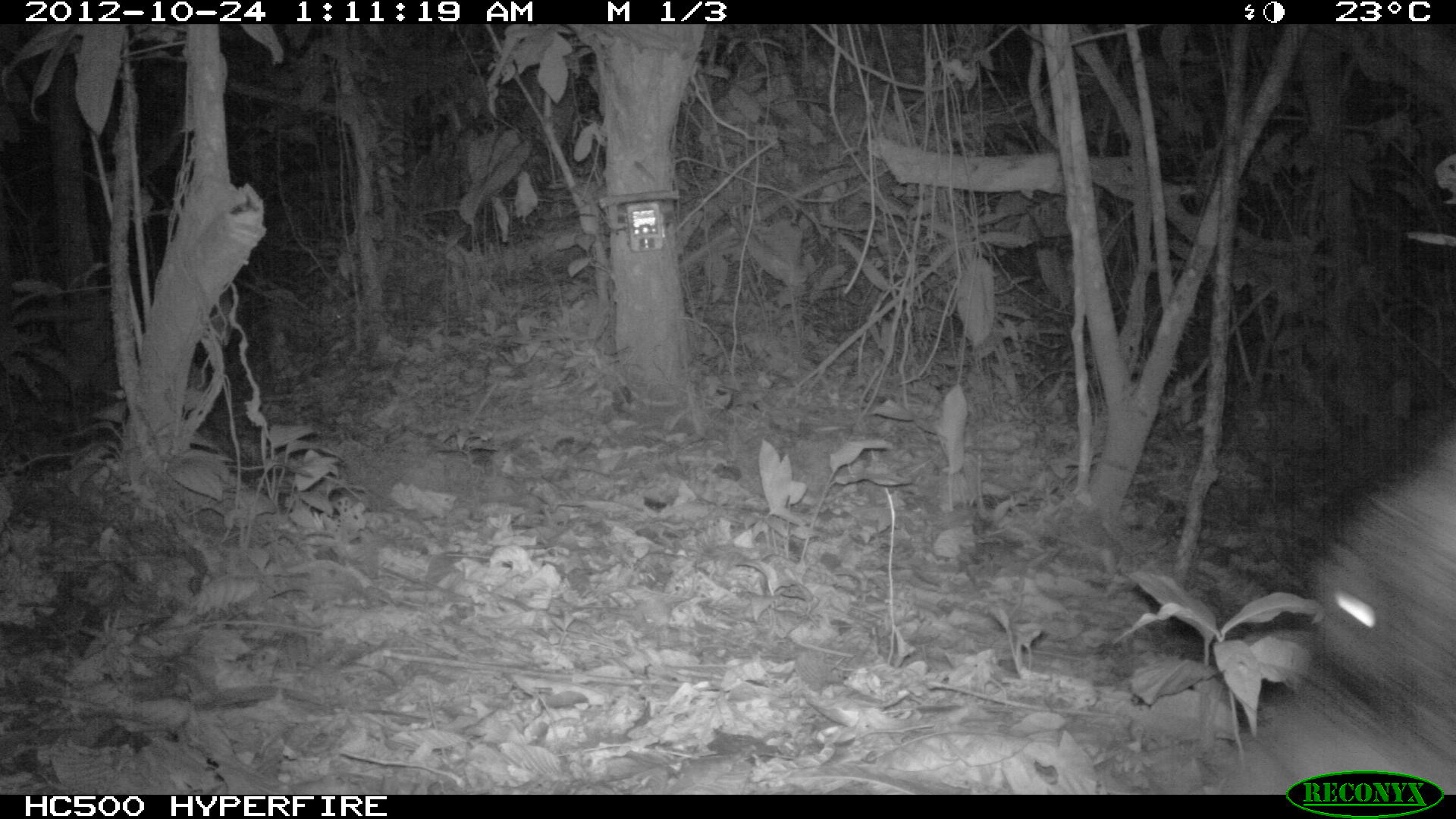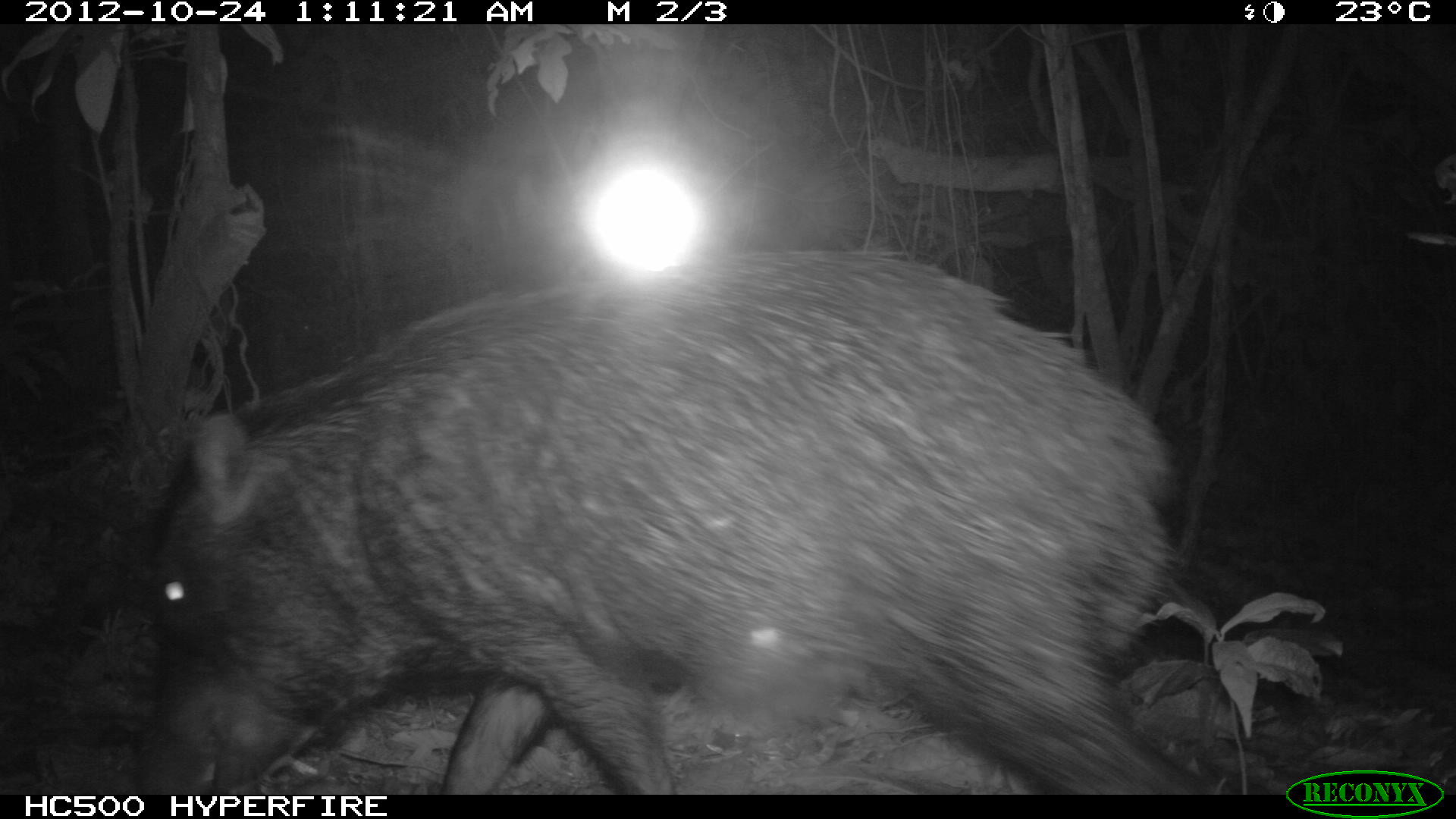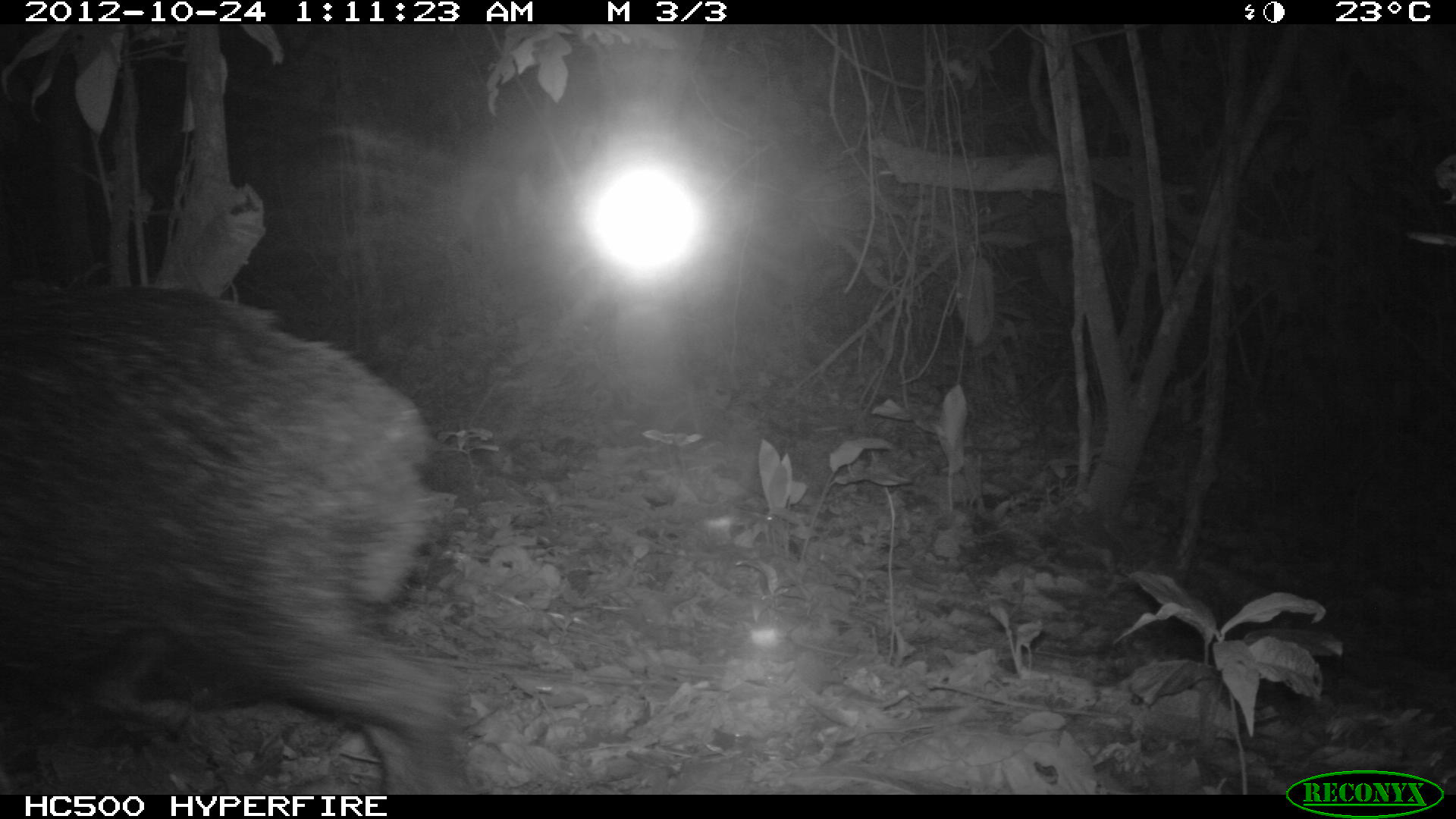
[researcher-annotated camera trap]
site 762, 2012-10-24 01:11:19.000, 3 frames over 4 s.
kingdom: Animalia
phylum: Chordata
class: Mammalia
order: Artiodactyla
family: Tayassuidae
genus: Tayassu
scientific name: Tayassu pecari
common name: white-lipped peccary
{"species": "Tayassu pecari (white-lipped peccary)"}